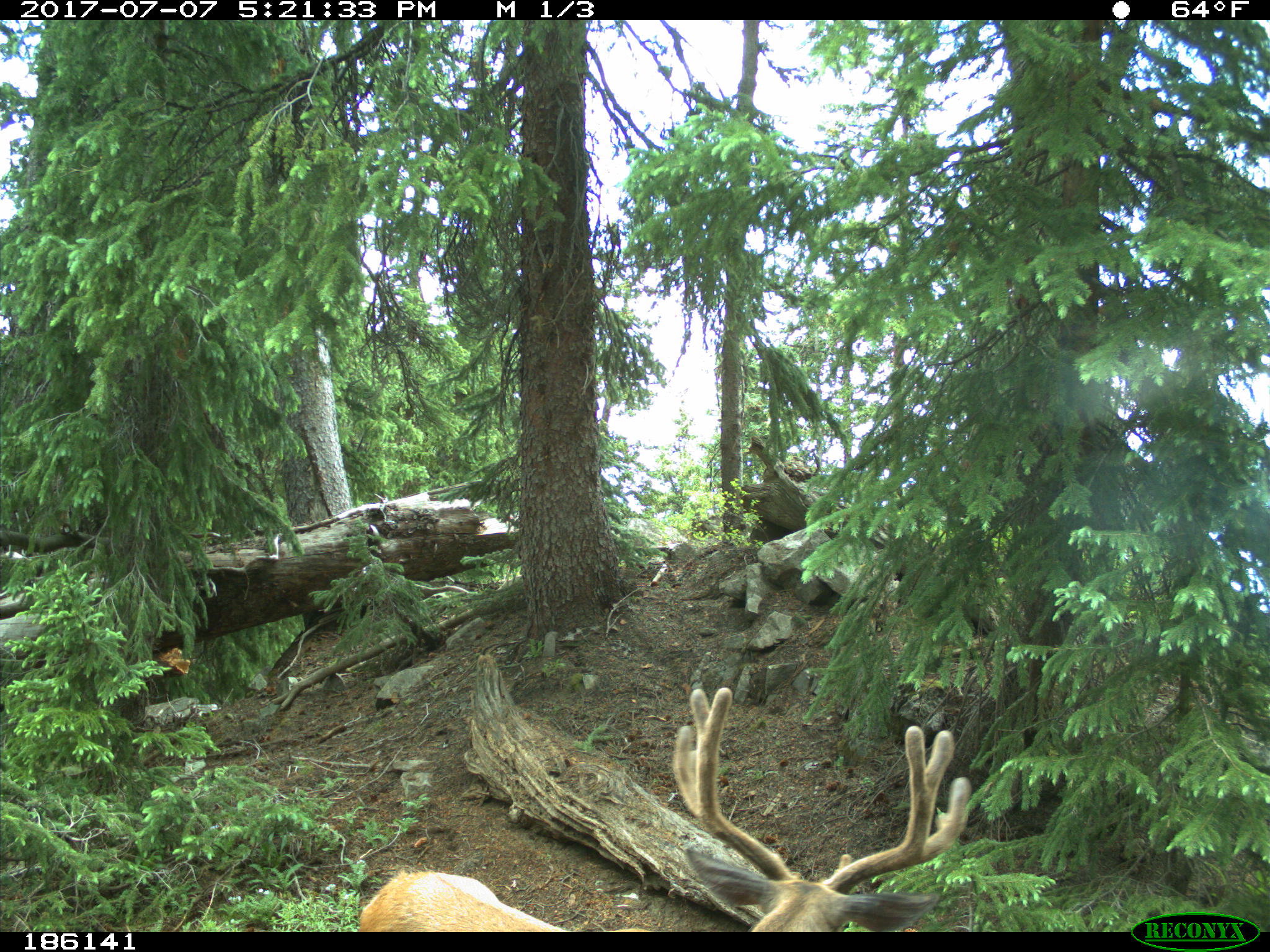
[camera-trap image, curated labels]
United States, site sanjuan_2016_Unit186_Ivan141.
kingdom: Animalia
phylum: Chordata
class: Mammalia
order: Artiodactyla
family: Cervidae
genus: Odocoileus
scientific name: Odocoileus hemionus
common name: mule deer